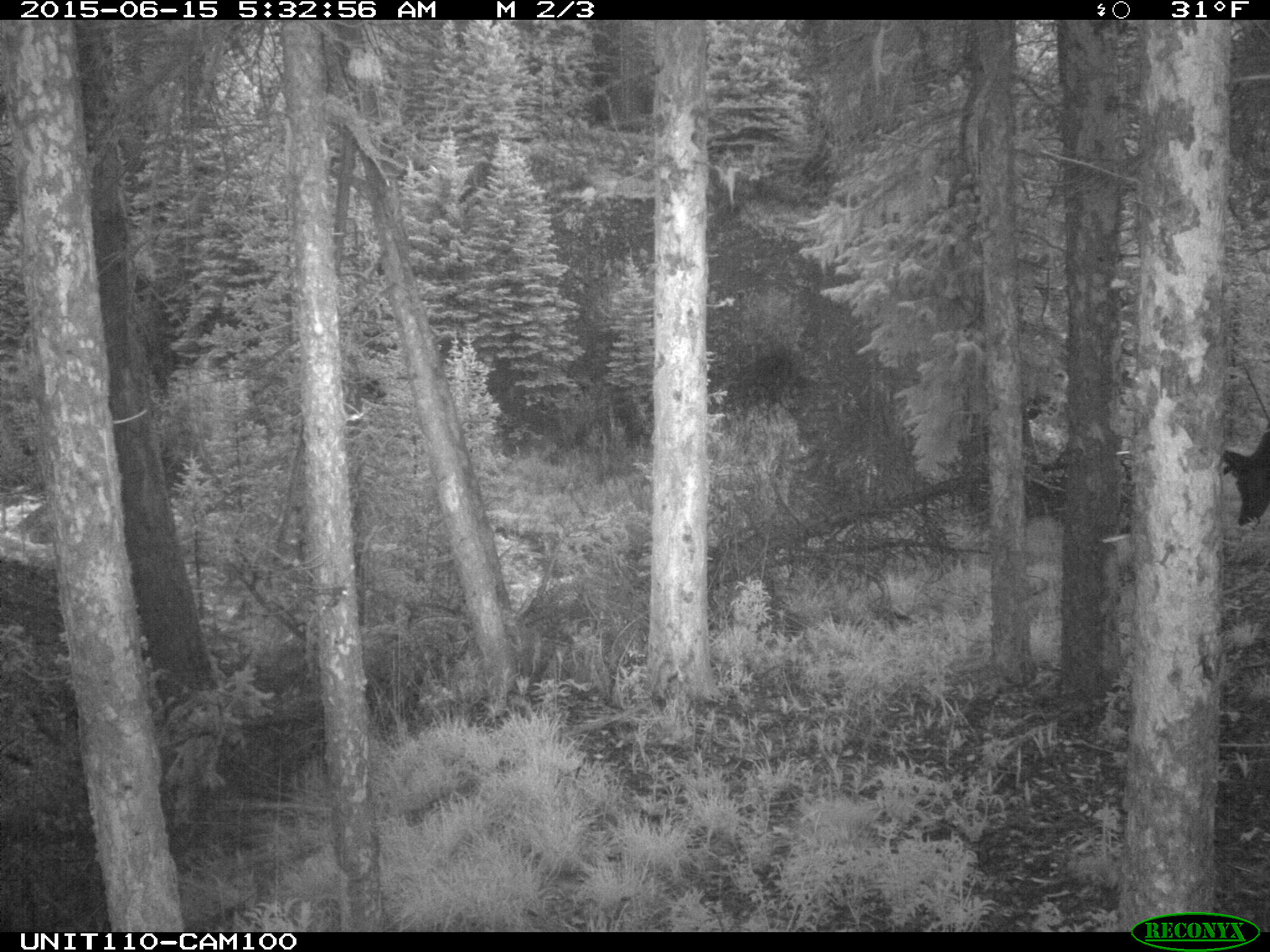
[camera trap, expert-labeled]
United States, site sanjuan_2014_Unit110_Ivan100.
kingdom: Animalia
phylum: Chordata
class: Mammalia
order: Artiodactyla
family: Cervidae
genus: Cervus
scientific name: Cervus elaphus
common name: red deer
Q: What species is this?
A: Cervus elaphus (red deer).